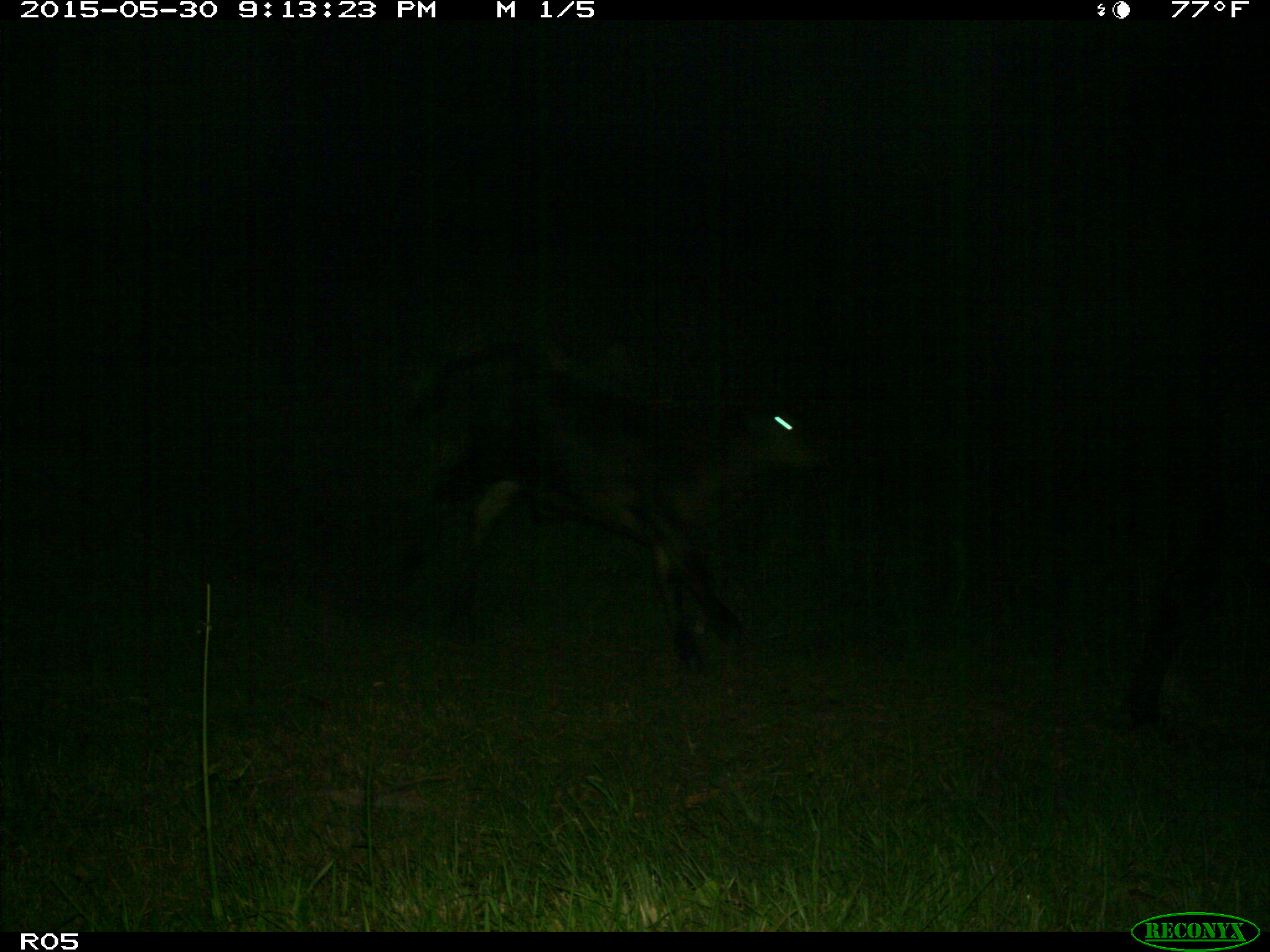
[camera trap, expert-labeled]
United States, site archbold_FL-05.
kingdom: Animalia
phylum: Chordata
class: Mammalia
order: Artiodactyla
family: Bovidae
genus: Bos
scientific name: Bos taurus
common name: domestic cow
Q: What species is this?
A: Bos taurus (domestic cow).